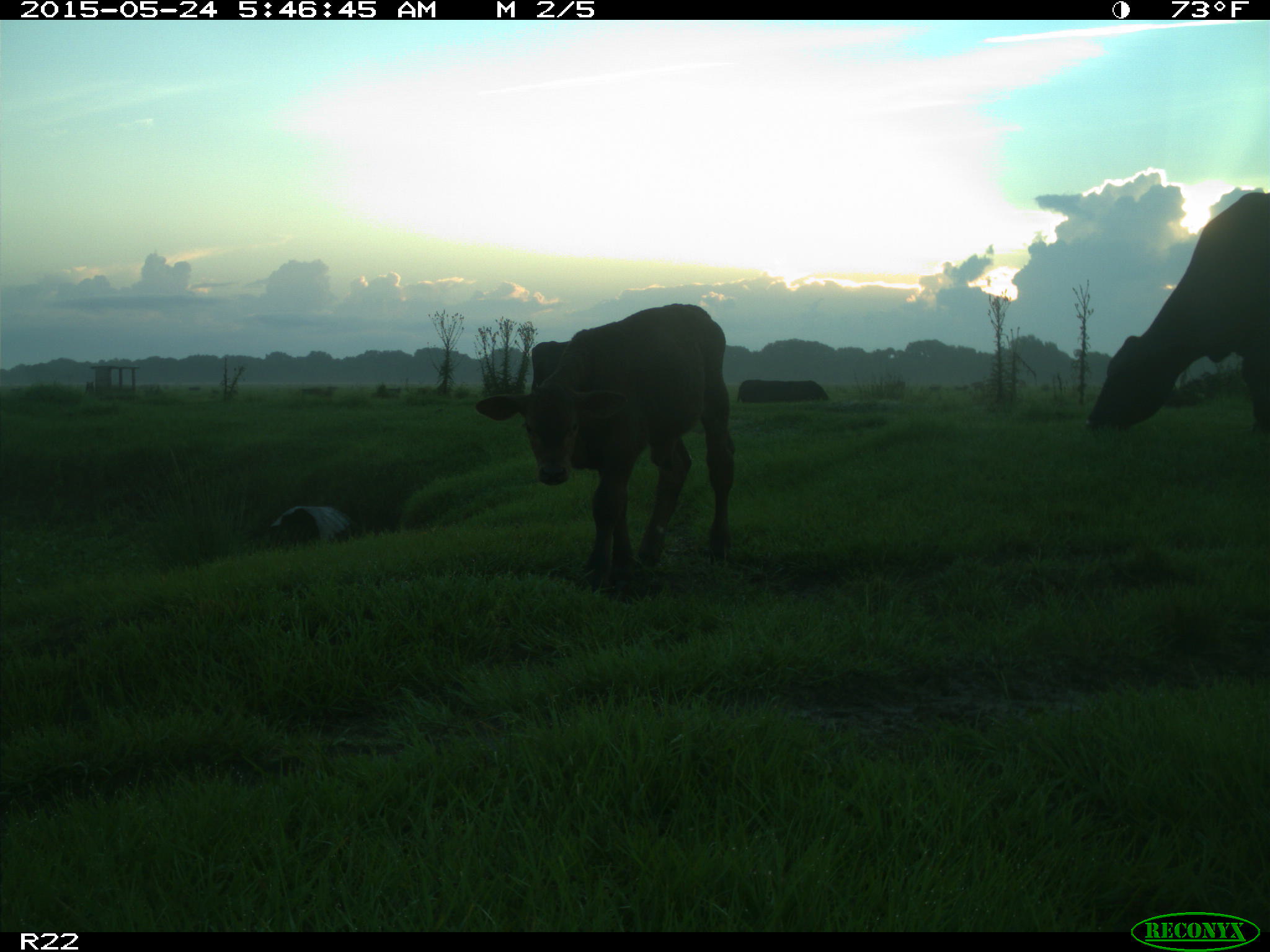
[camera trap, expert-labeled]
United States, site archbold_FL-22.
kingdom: Animalia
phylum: Chordata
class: Mammalia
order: Artiodactyla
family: Bovidae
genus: Bos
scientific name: Bos taurus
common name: domestic cow